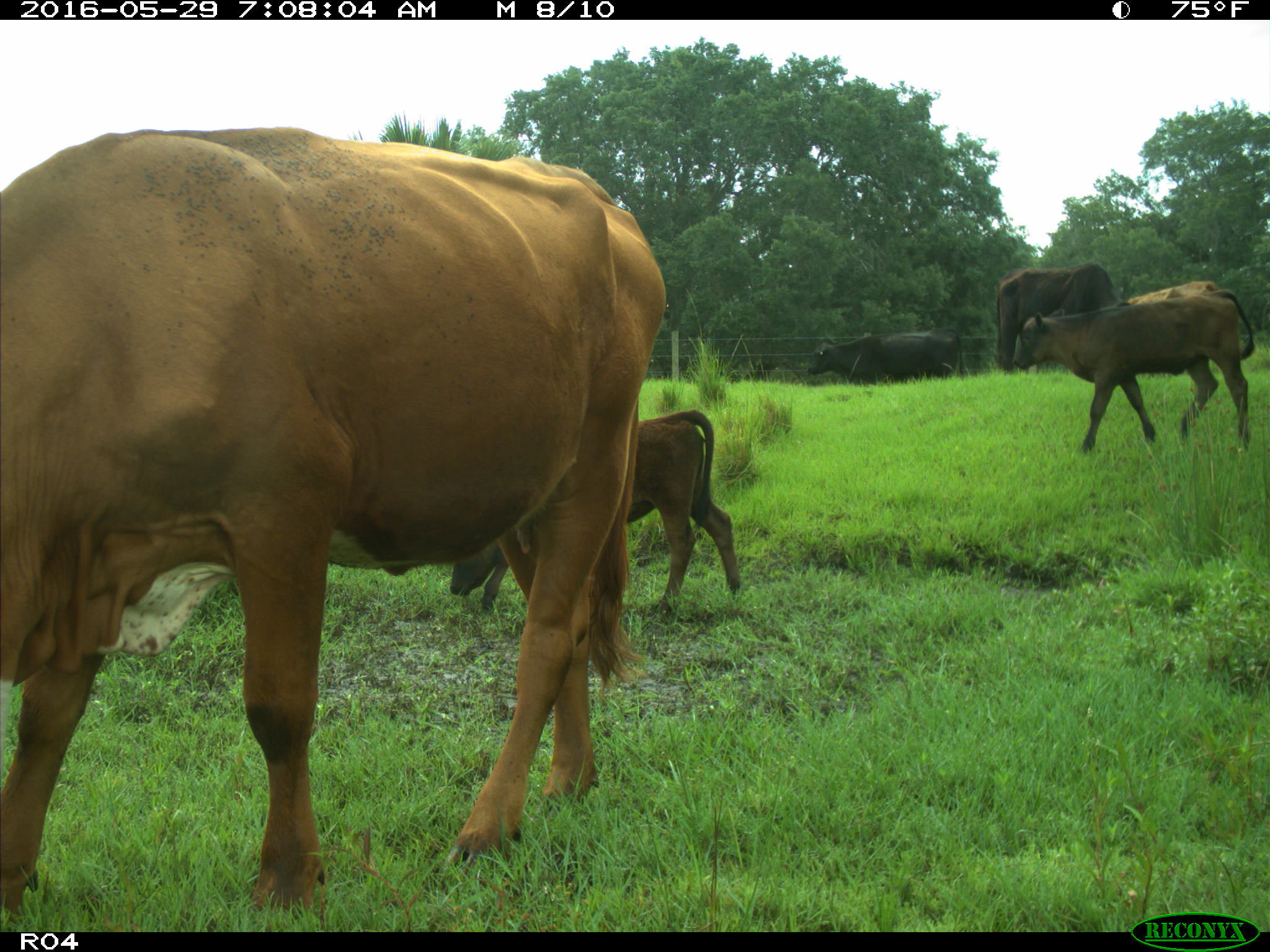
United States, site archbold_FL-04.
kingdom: Animalia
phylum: Chordata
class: Mammalia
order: Artiodactyla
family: Bovidae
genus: Bos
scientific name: Bos taurus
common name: domestic cow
Bos taurus (domestic cow).